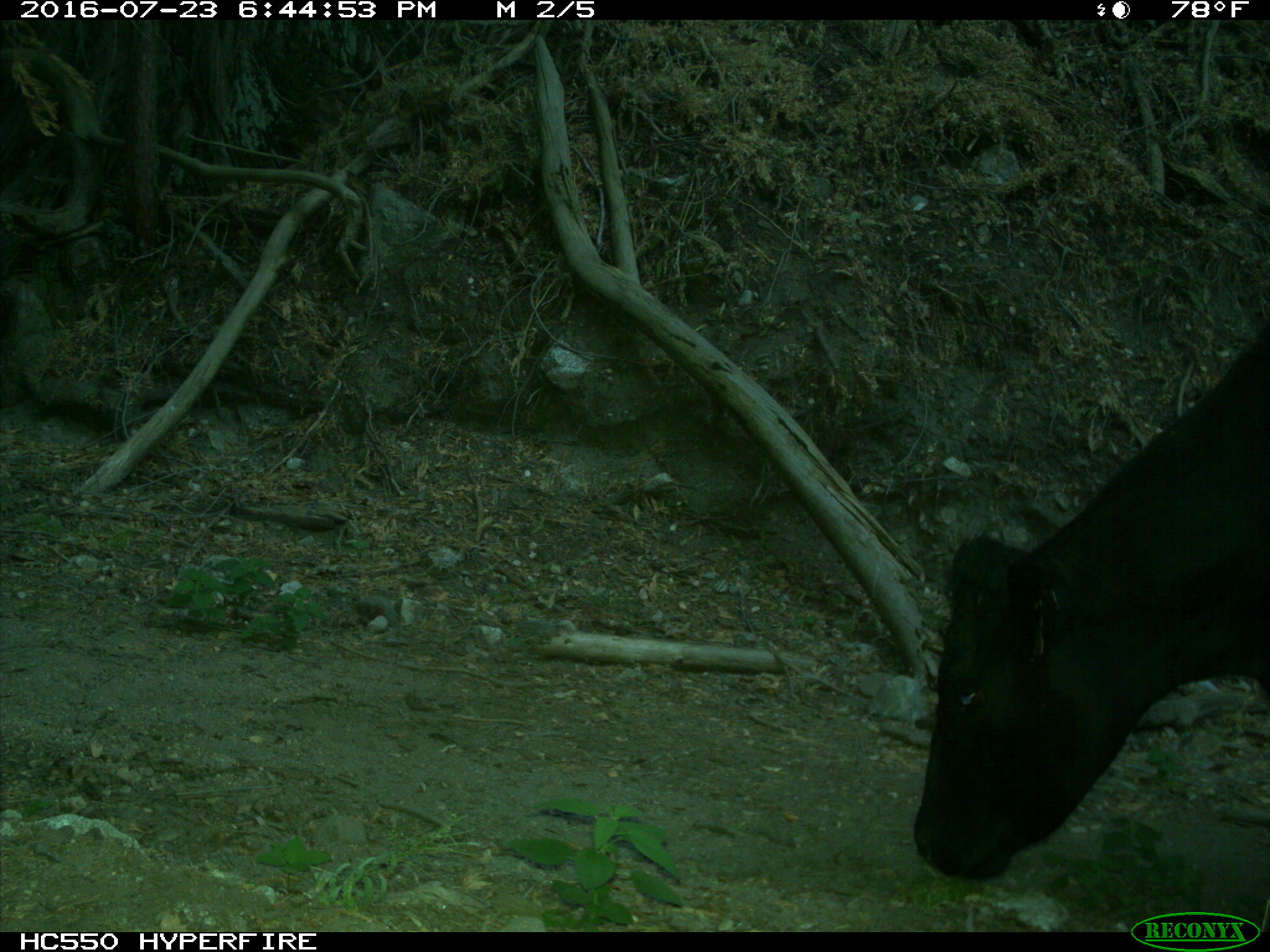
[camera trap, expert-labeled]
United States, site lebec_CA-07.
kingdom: Animalia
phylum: Chordata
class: Mammalia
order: Artiodactyla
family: Bovidae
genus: Bos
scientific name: Bos taurus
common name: domestic cow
Bos taurus (domestic cow).